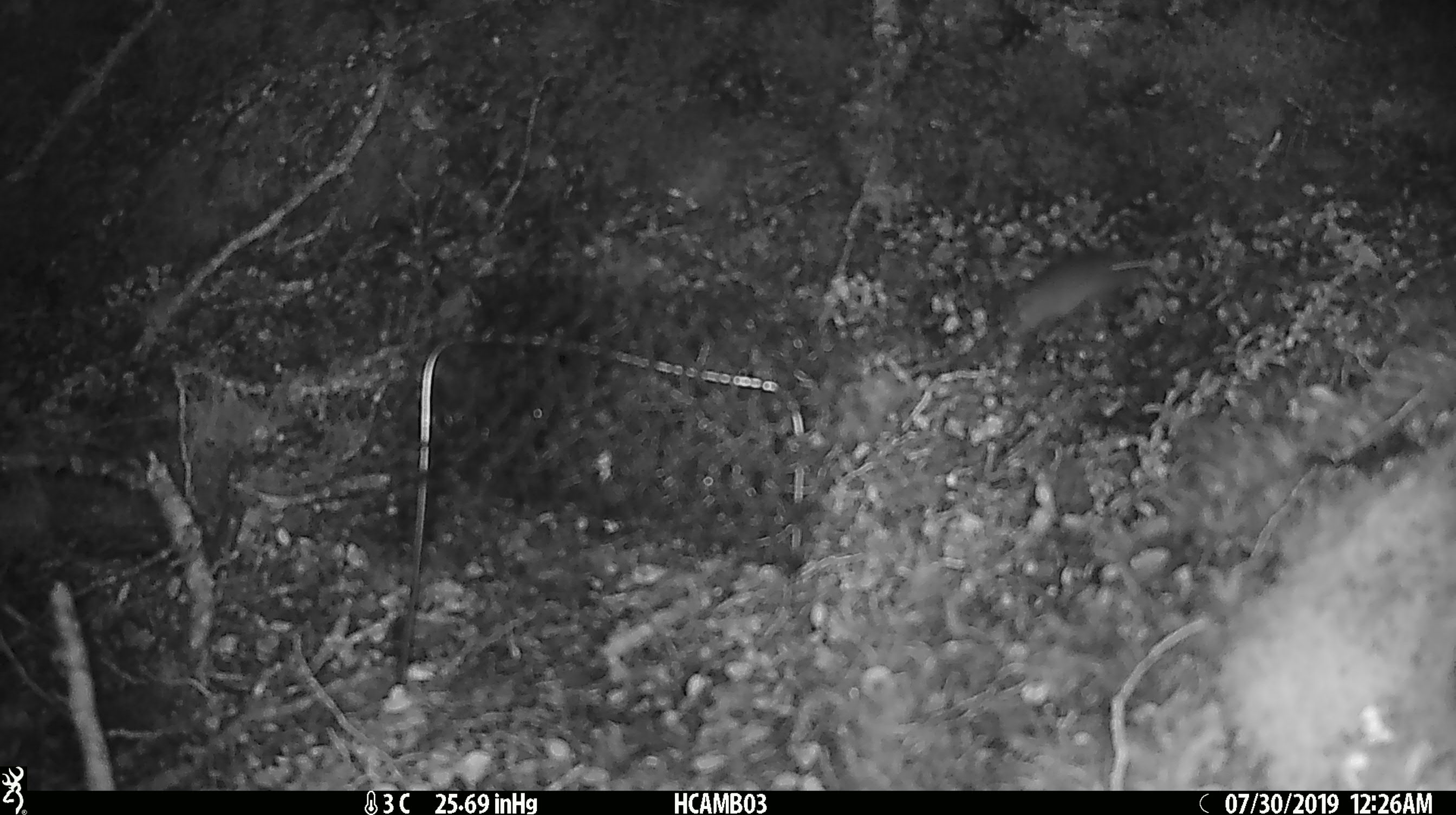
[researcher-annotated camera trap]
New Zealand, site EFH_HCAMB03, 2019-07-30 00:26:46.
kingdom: Animalia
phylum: Chordata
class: Mammalia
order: Rodentia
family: Muridae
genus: Mus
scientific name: Mus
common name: mouse